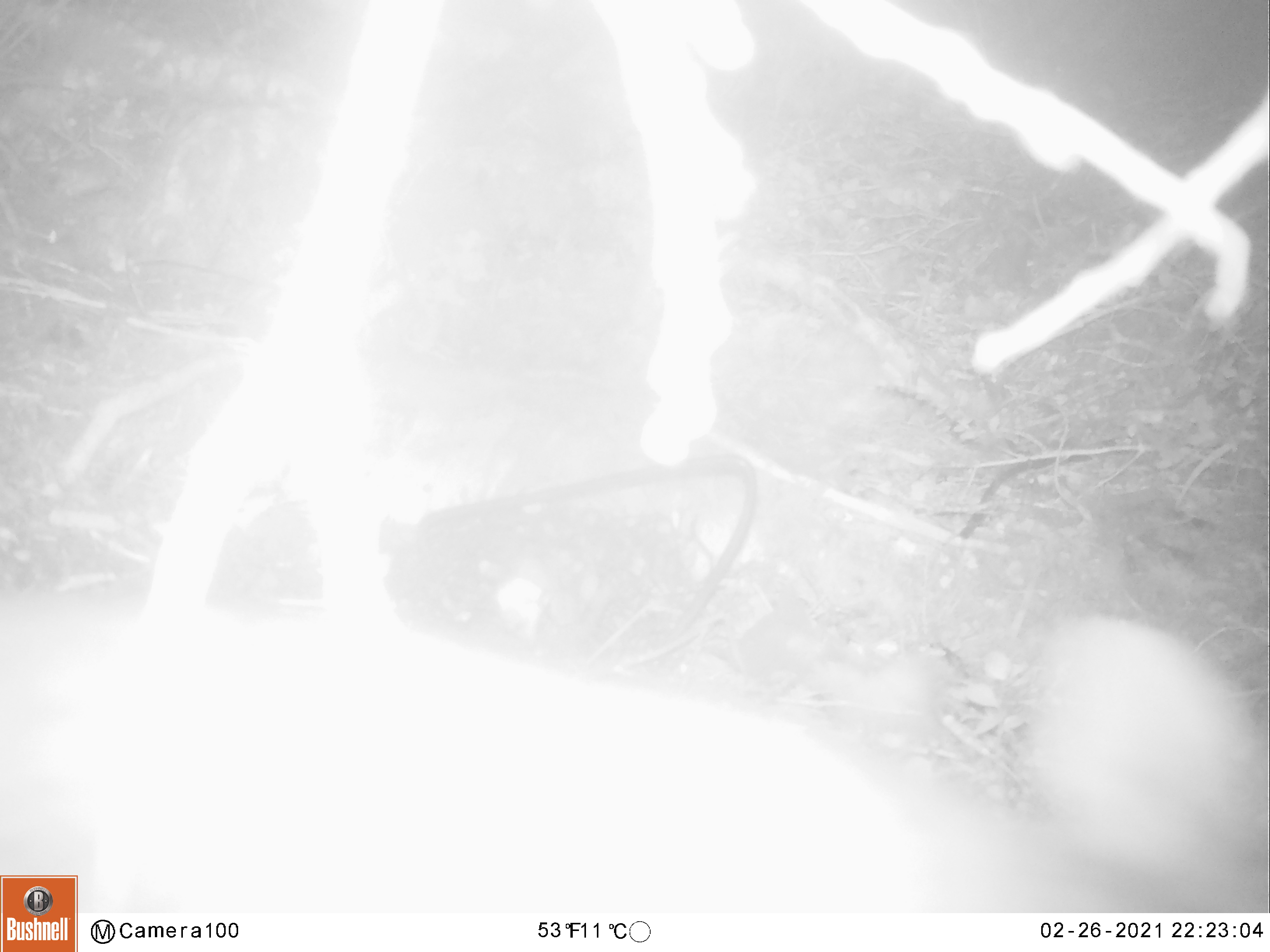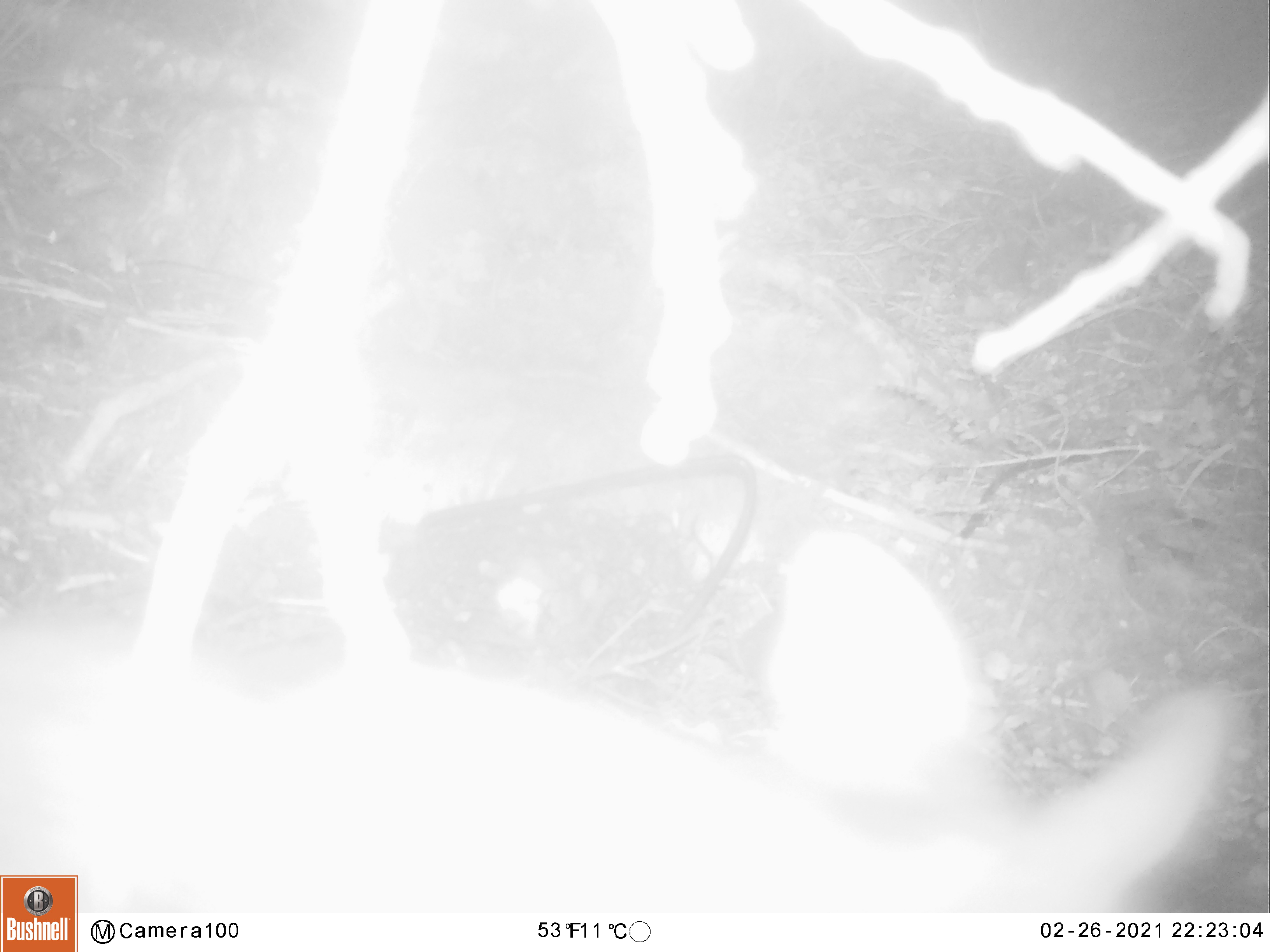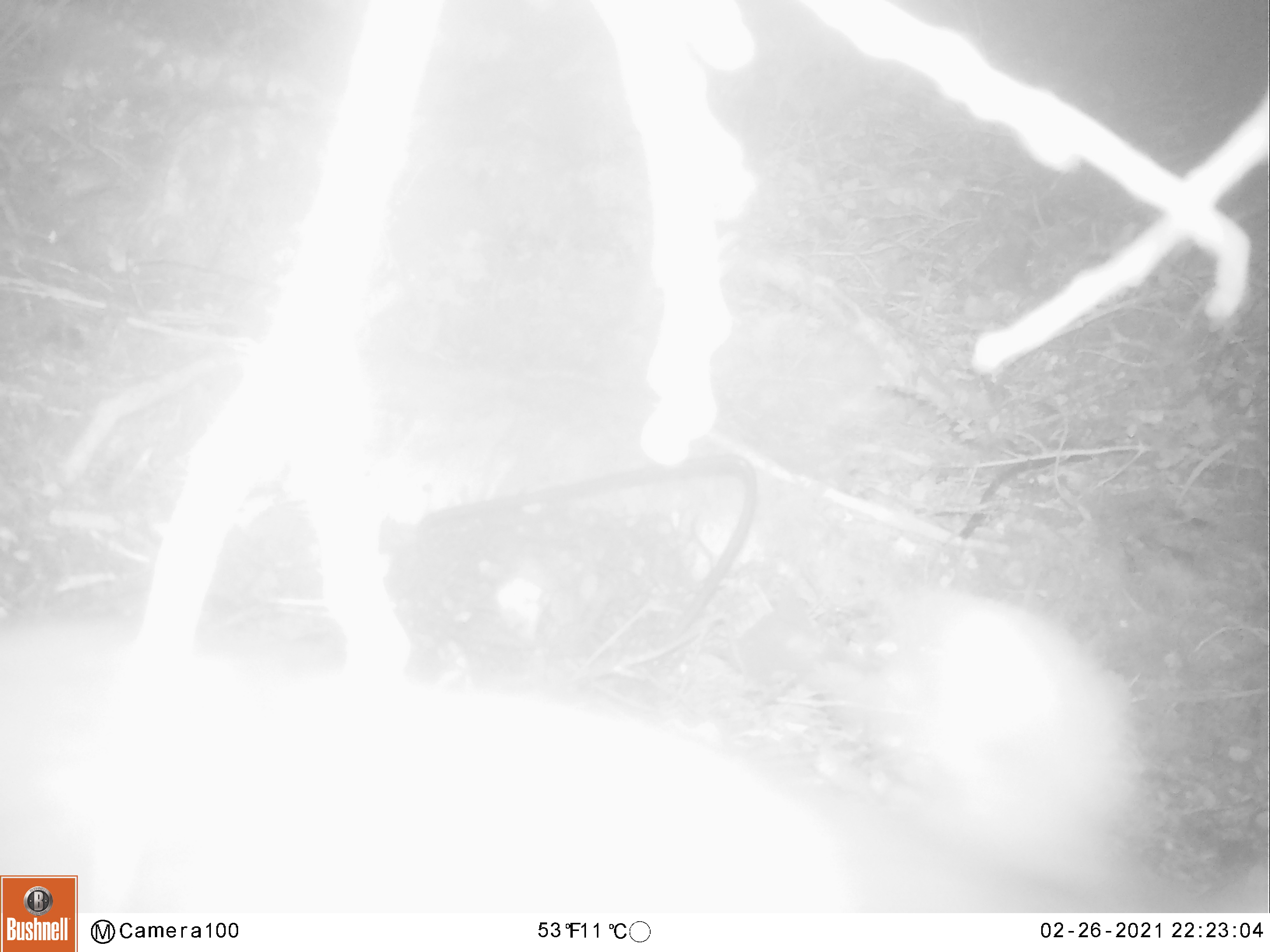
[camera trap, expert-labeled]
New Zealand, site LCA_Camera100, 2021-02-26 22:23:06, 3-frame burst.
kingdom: Animalia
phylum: Chordata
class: Mammalia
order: Diprotodontia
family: Phalangeridae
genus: Trichosurus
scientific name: Trichosurus vulpecula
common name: common brushtail possum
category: possum